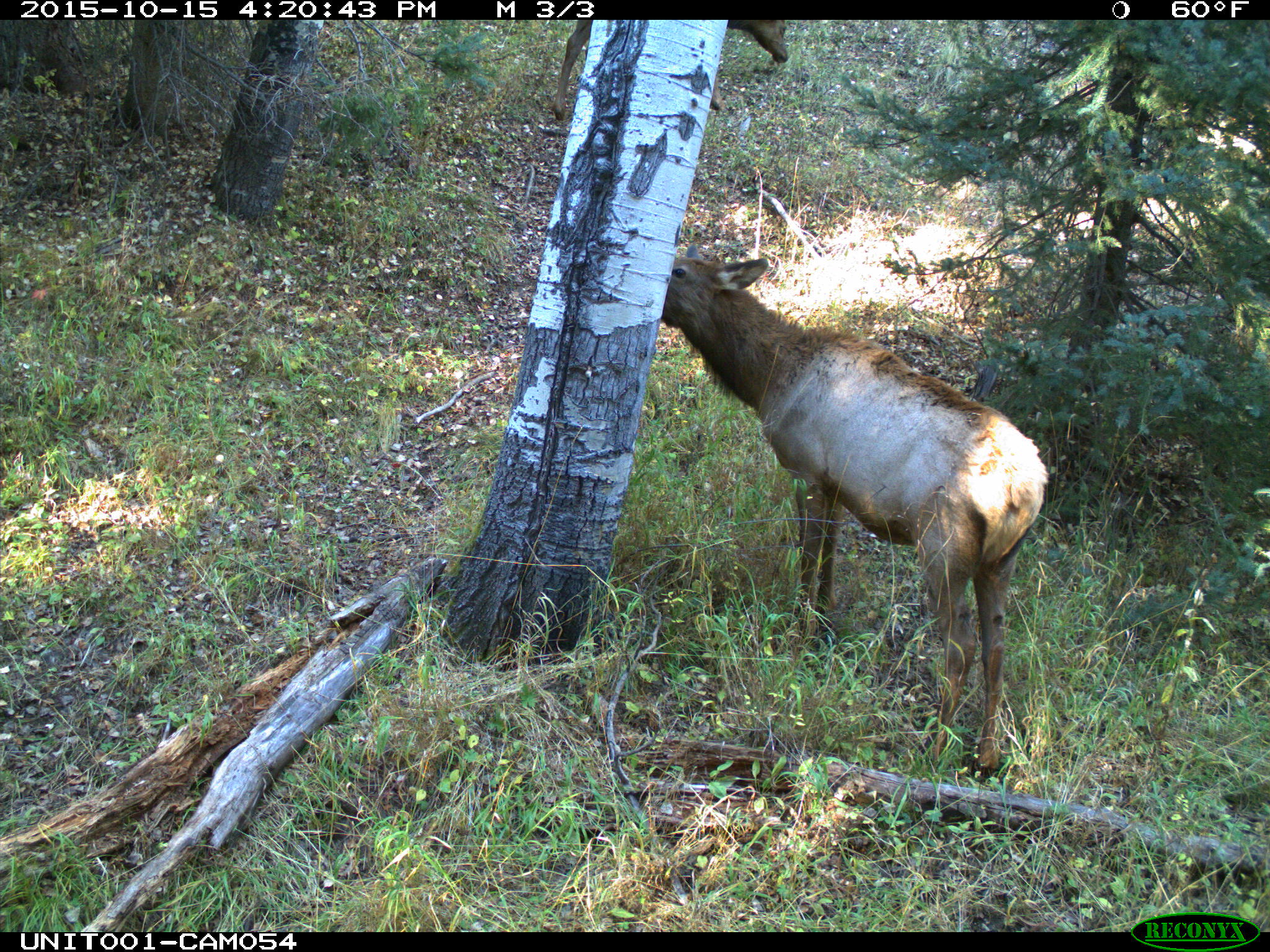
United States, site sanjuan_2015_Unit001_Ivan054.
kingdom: Animalia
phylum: Chordata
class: Mammalia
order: Artiodactyla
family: Cervidae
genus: Cervus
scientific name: Cervus elaphus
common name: red deer